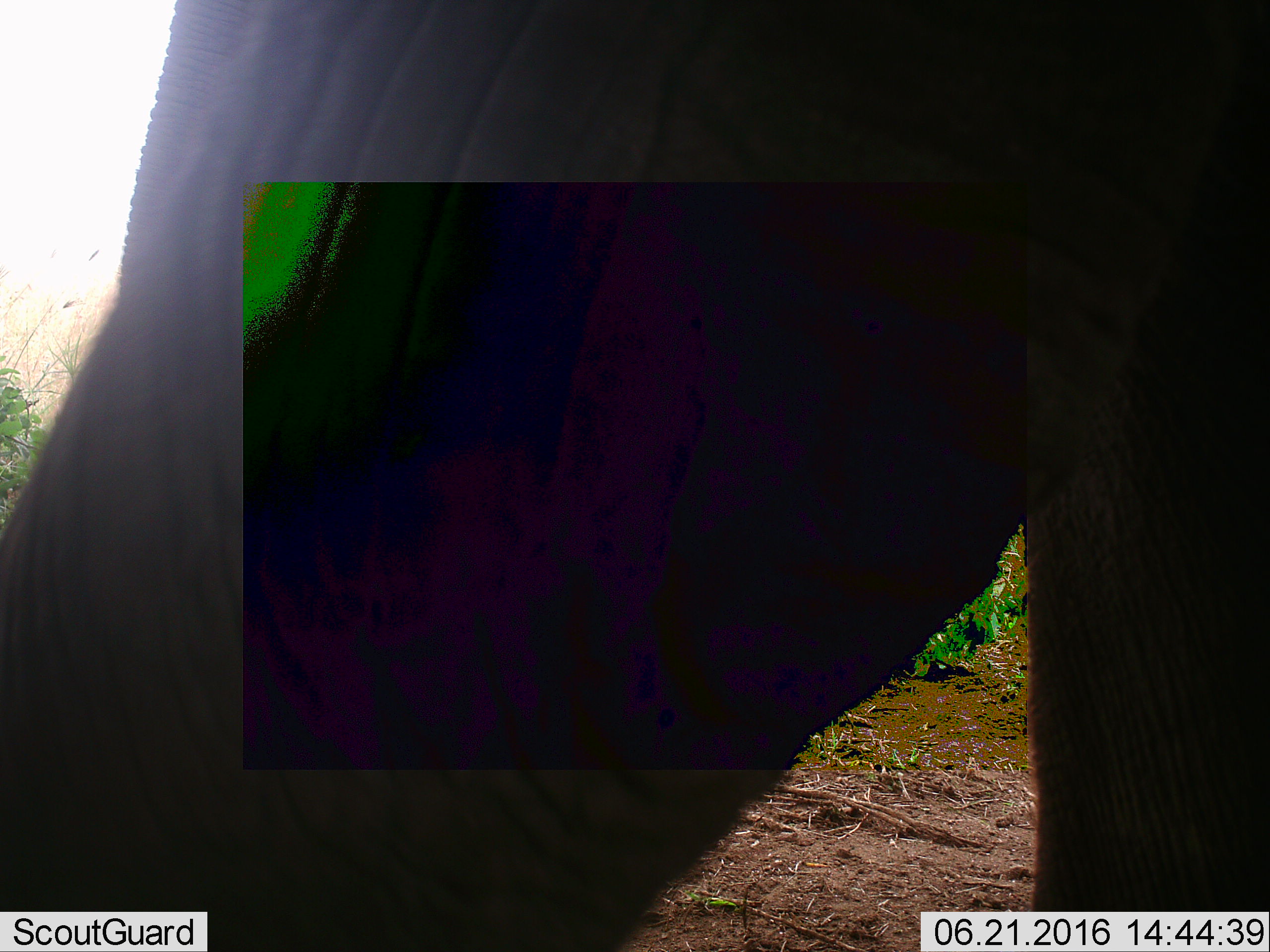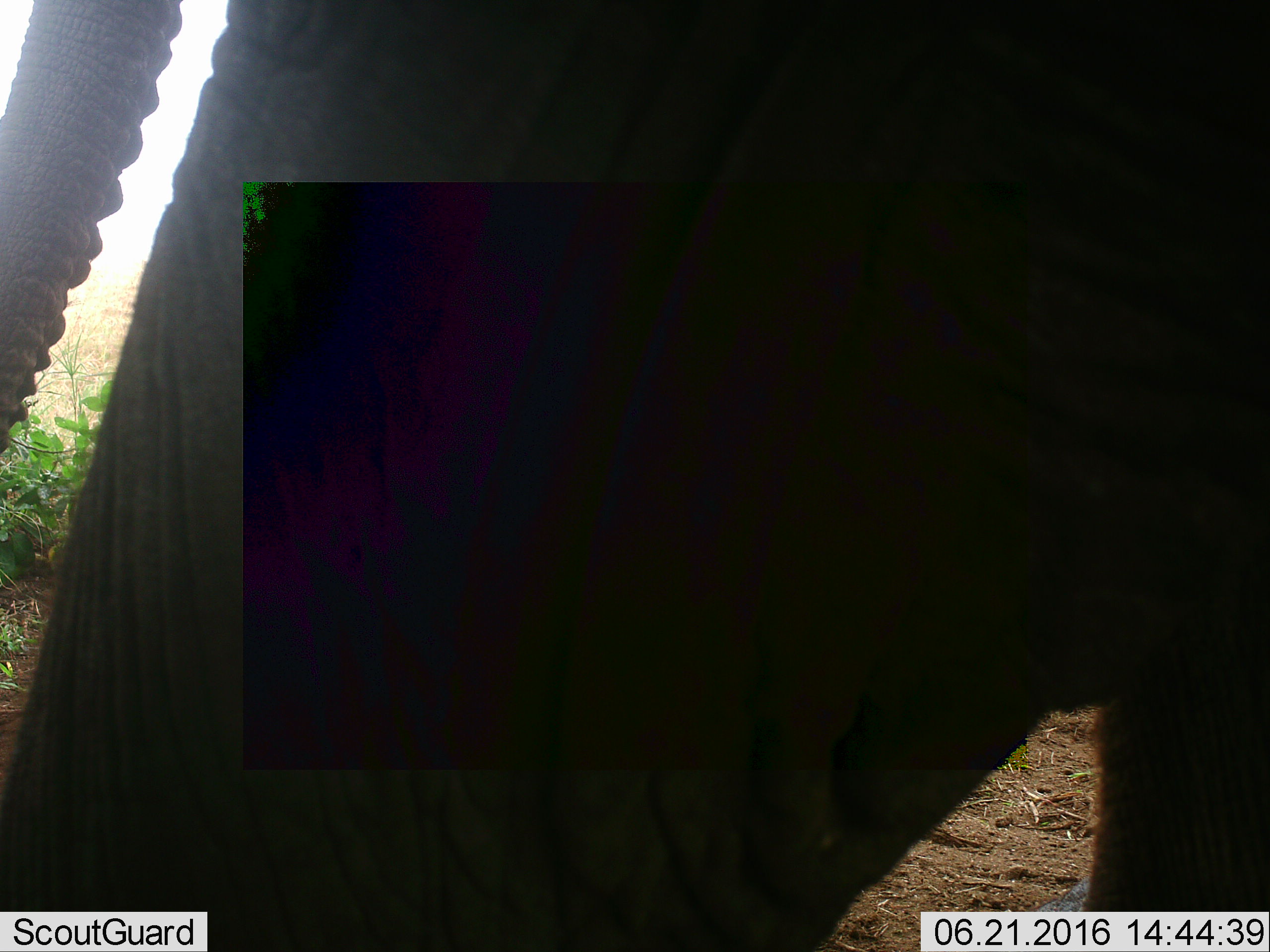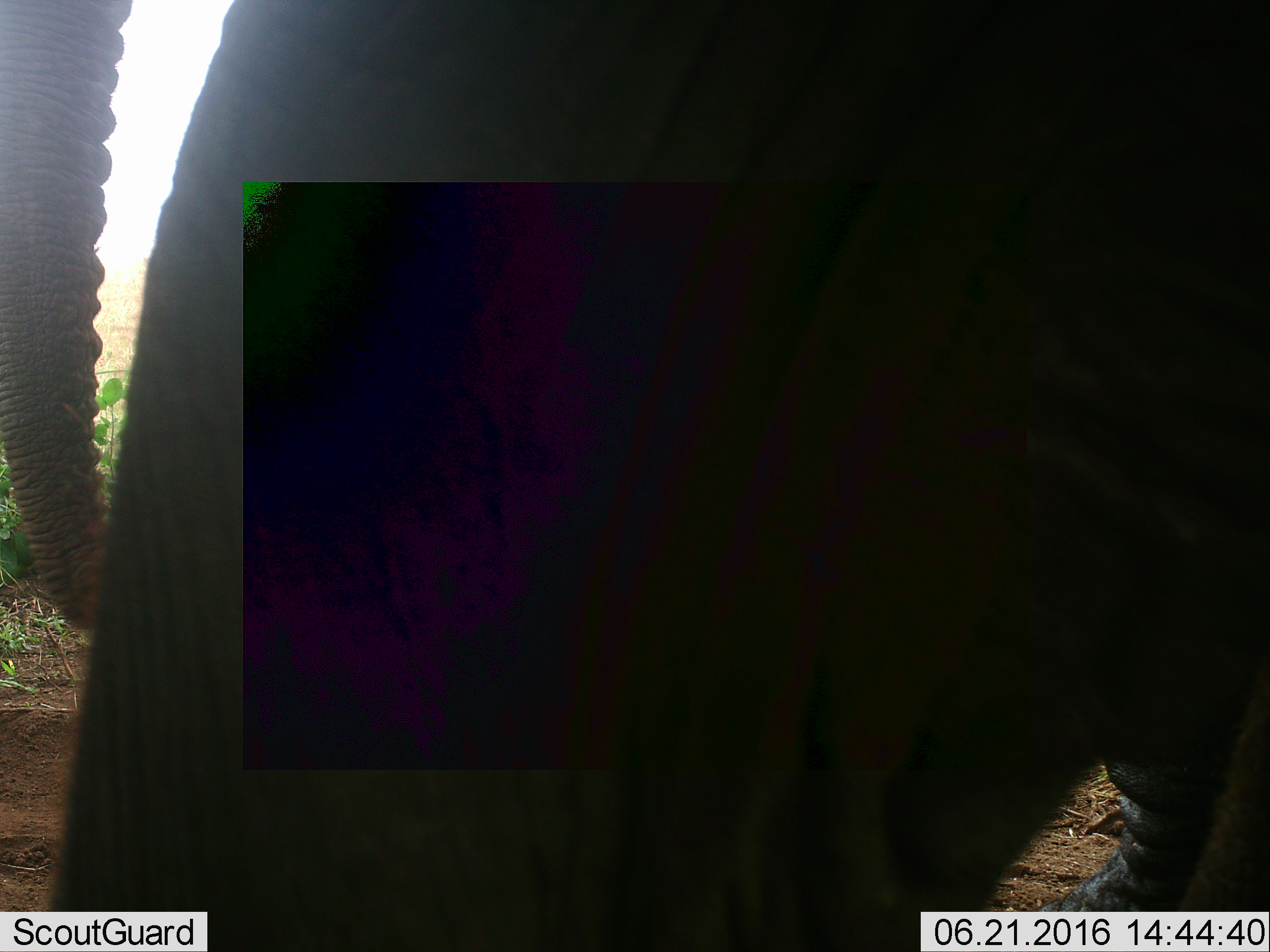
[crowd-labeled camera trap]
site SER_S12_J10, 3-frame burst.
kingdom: Animalia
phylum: Chordata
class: Mammalia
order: Proboscidea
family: Elephantidae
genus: Loxodonta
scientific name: Loxodonta africana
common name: african bush elephant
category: elephant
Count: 1.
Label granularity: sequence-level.